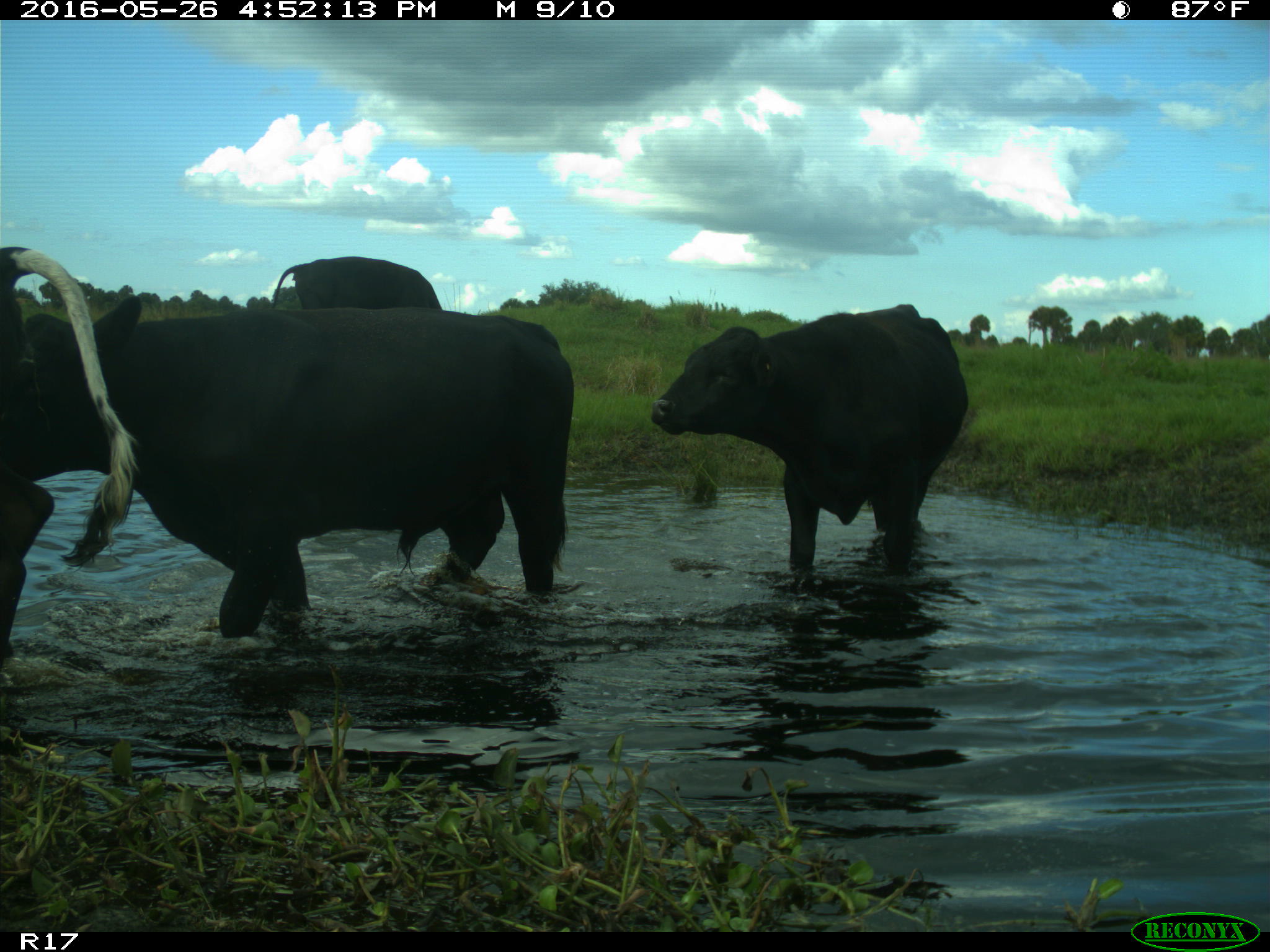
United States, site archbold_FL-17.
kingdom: Animalia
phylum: Chordata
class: Mammalia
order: Artiodactyla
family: Bovidae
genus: Bos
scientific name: Bos taurus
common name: domestic cow